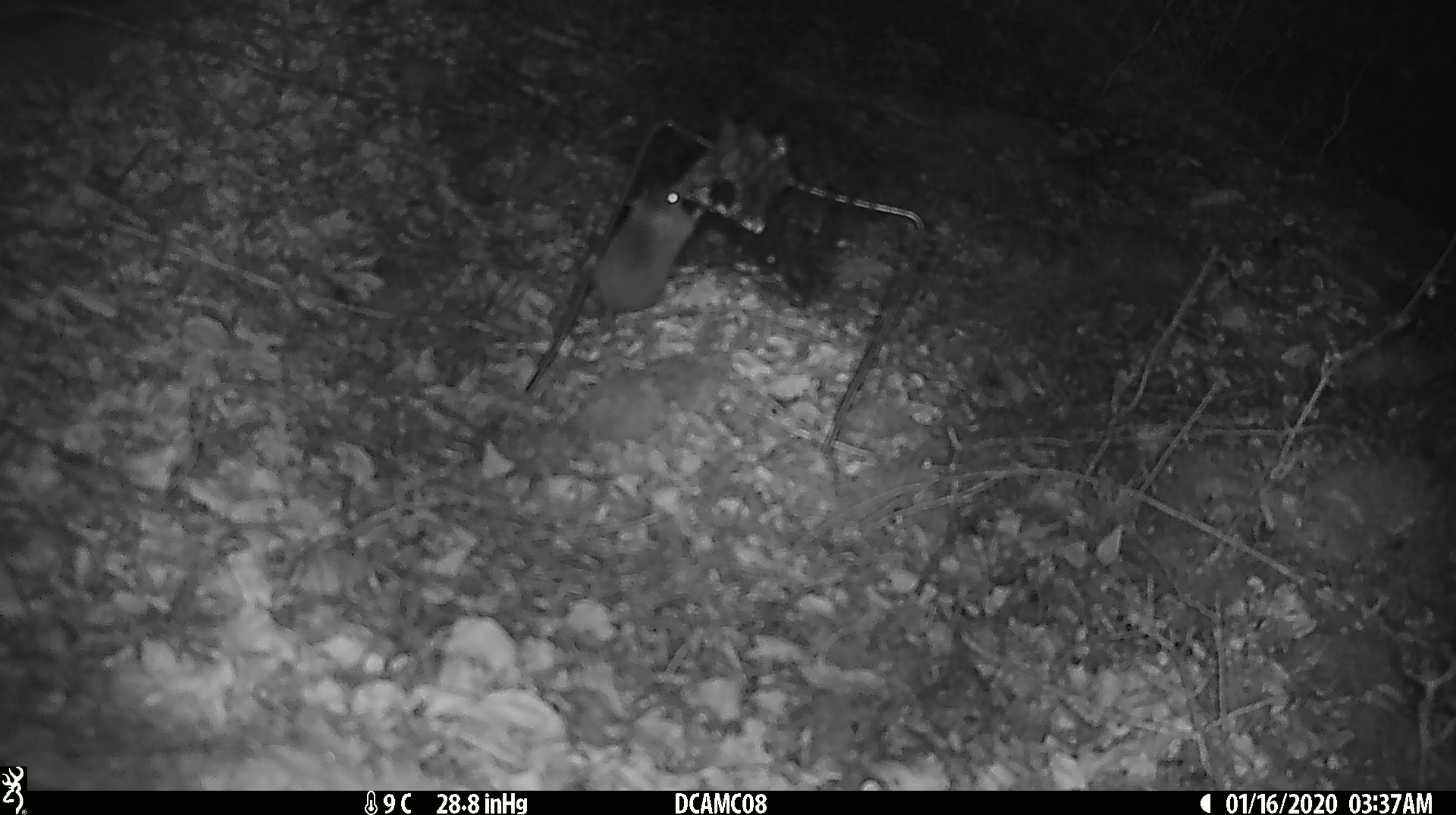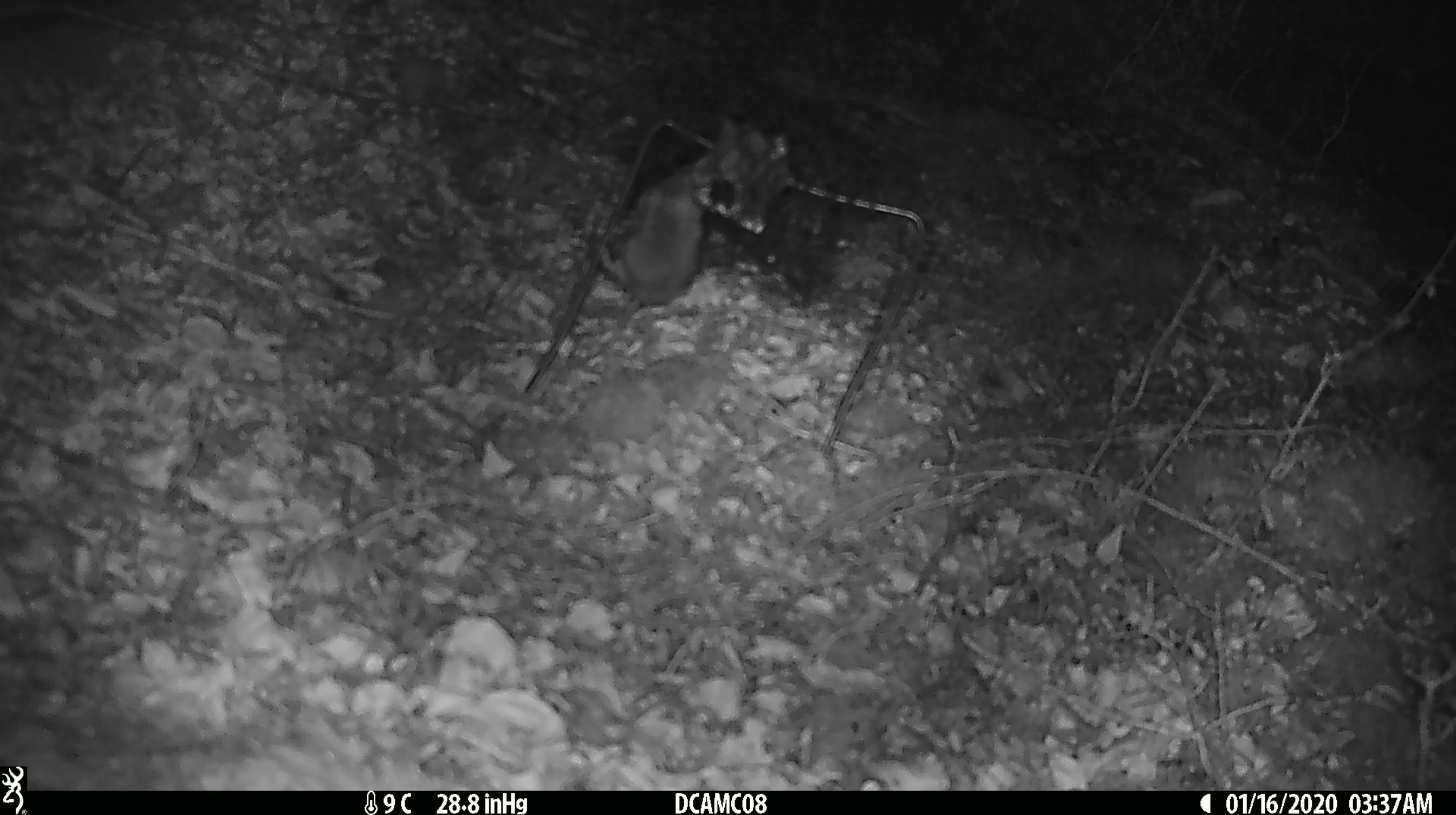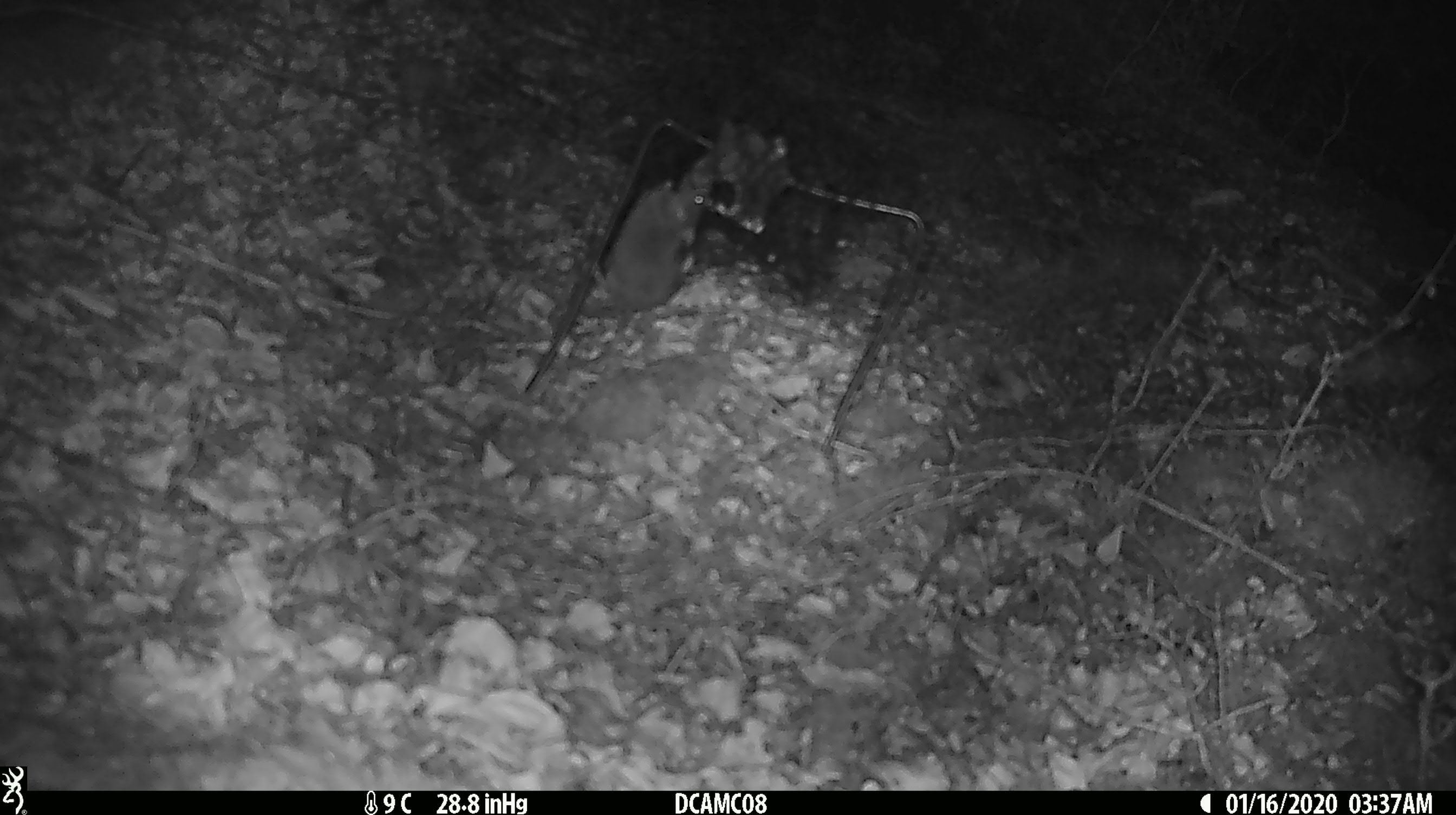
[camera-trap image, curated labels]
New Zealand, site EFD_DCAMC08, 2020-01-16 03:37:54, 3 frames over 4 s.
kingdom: Animalia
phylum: Chordata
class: Mammalia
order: Rodentia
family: Muridae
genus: Mus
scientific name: Mus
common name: mouse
Mouse (Mus).